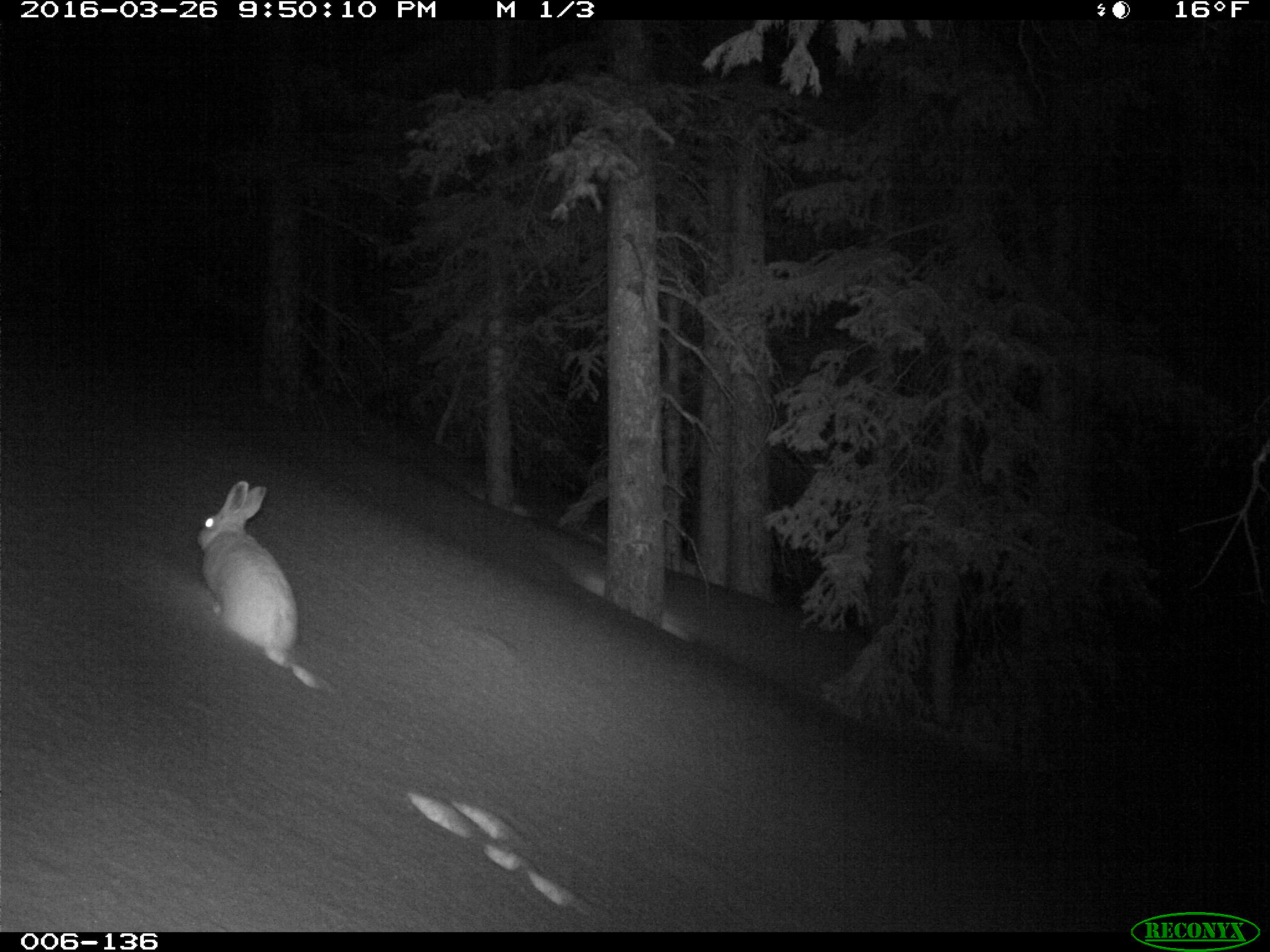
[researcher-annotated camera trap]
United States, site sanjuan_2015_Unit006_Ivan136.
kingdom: Animalia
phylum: Chordata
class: Mammalia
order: Lagomorpha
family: Leporidae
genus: Lepus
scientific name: Lepus americanus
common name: snowshoe hare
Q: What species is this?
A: Lepus americanus (snowshoe hare).